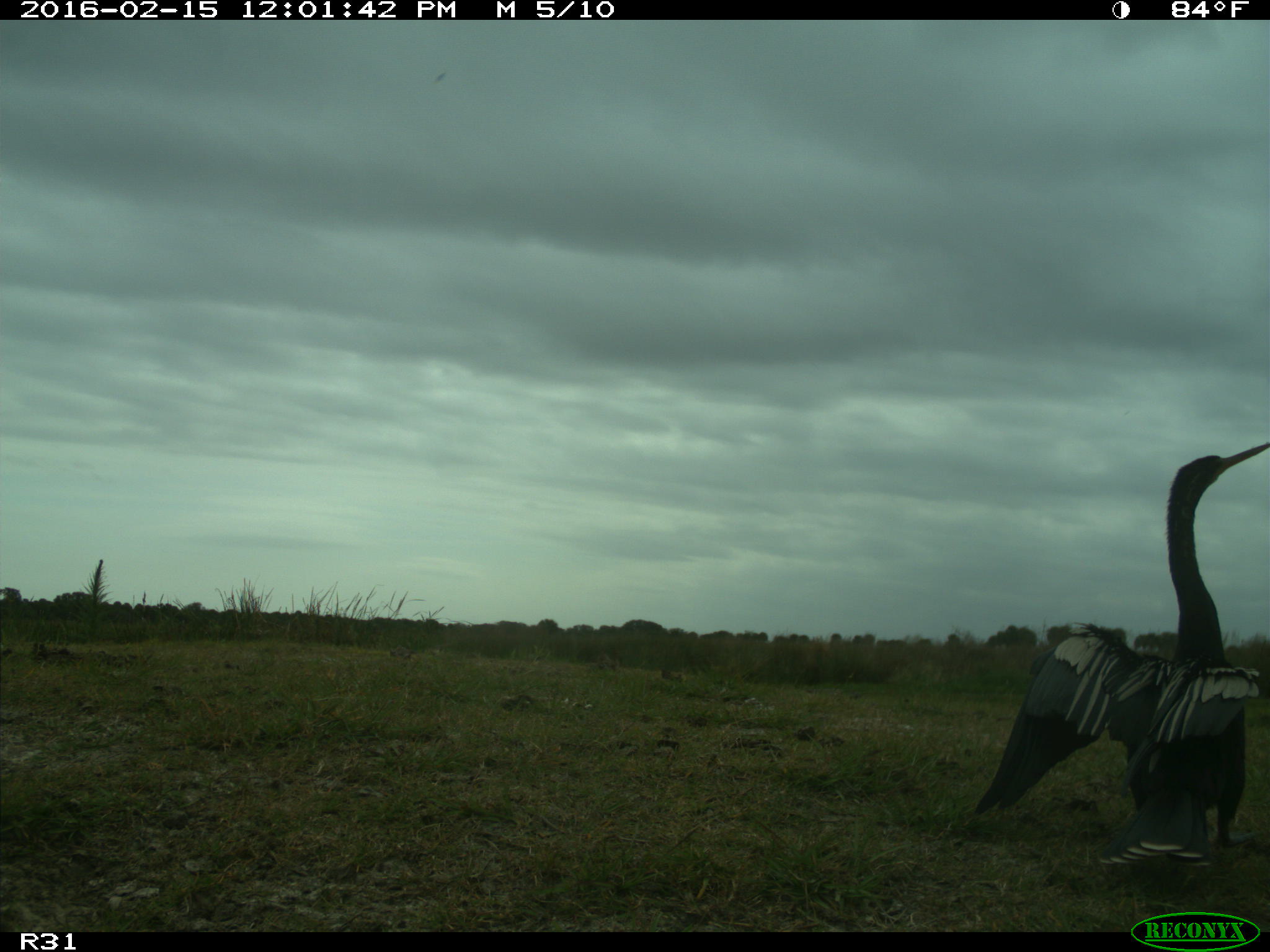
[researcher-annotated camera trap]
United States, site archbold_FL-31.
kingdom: Animalia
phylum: Chordata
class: Aves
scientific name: Aves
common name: birds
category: unidentified bird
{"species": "unidentified bird (birds) (Aves)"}